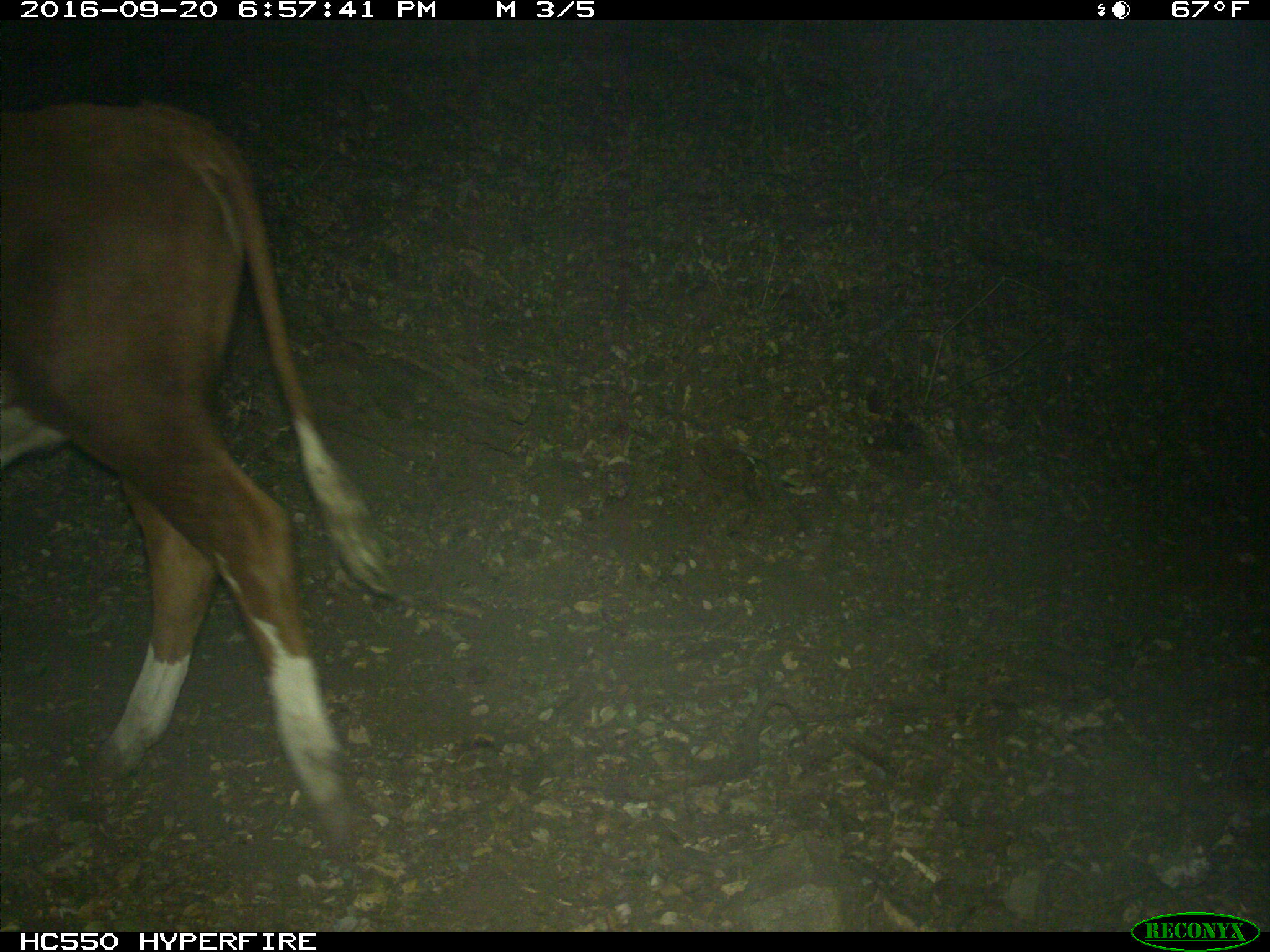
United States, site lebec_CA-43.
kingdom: Animalia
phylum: Chordata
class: Mammalia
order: Artiodactyla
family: Bovidae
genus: Bos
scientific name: Bos taurus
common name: domestic cow